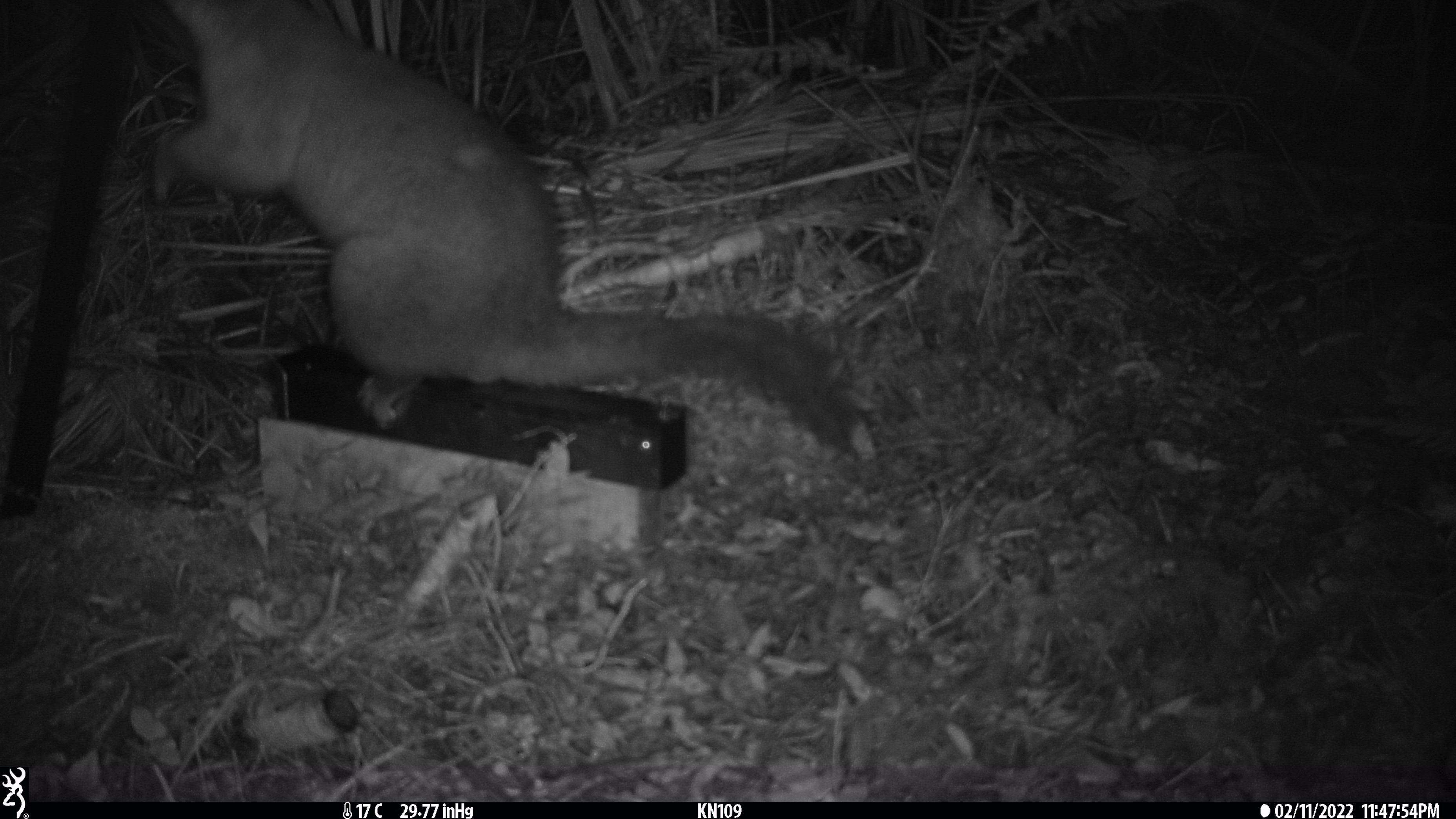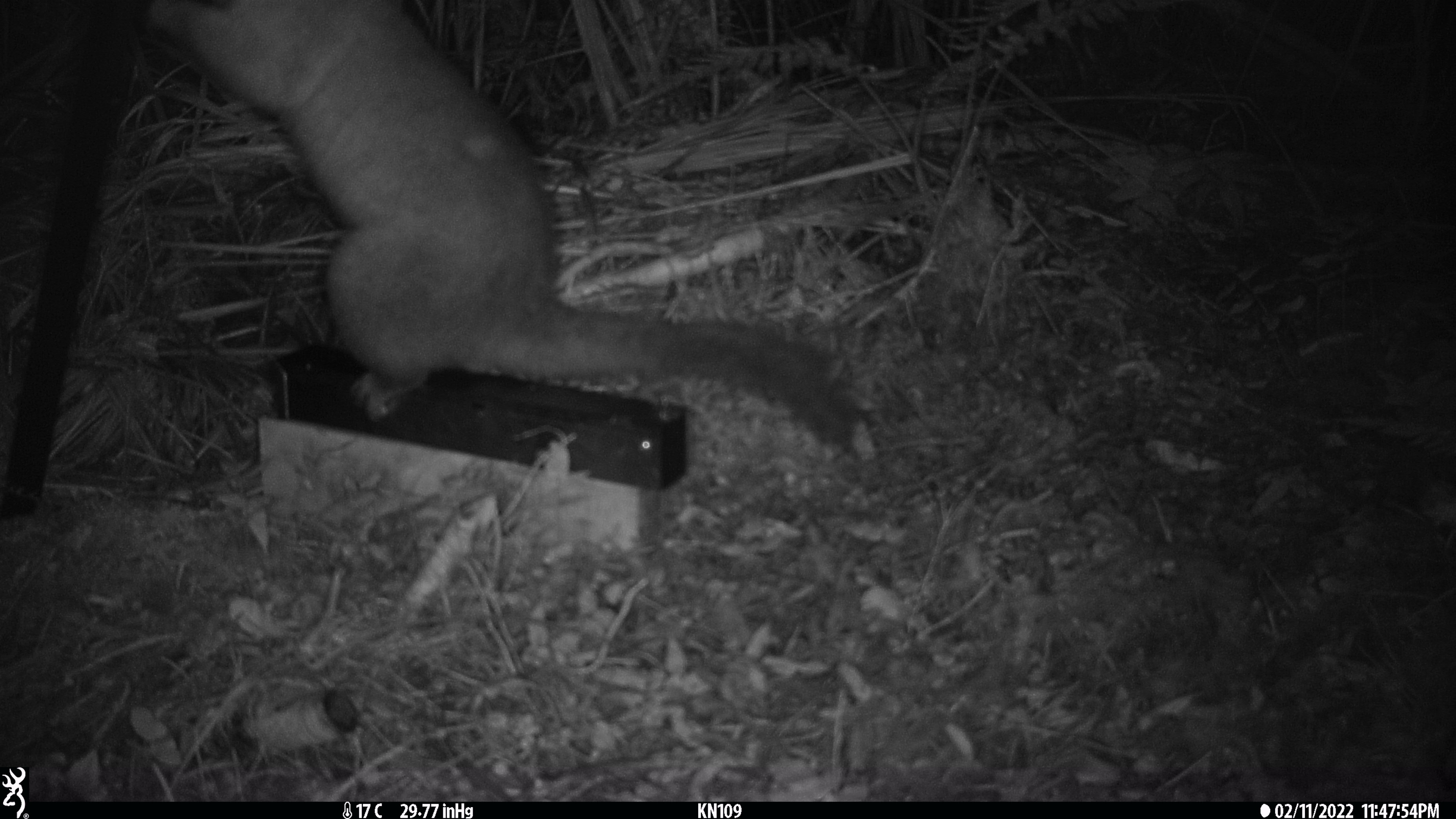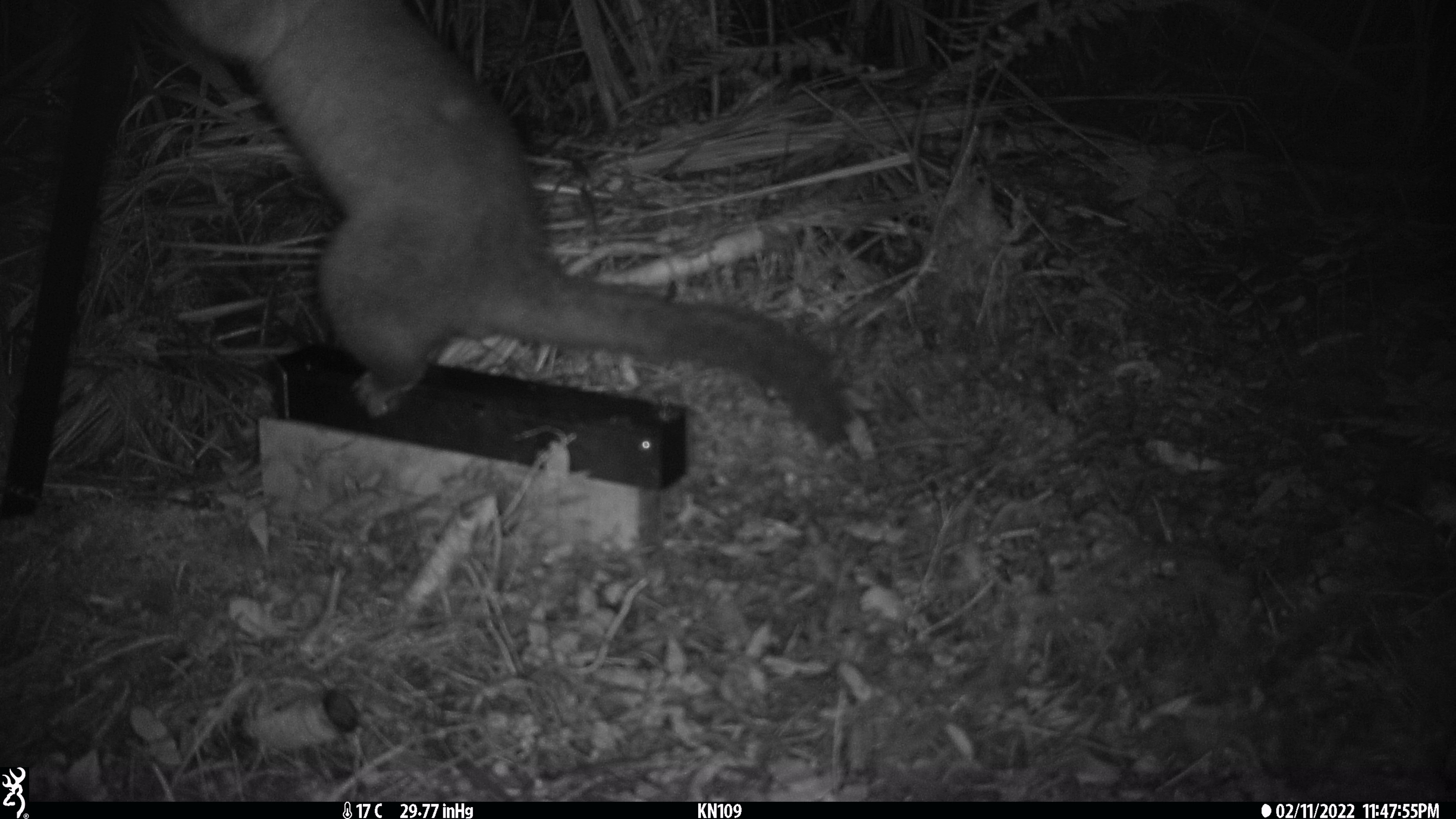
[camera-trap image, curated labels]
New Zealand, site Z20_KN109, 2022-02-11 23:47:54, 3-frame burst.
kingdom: Animalia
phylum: Chordata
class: Mammalia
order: Diprotodontia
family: Phalangeridae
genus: Trichosurus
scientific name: Trichosurus vulpecula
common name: common brushtail possum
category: possum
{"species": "possum (common brushtail possum) (Trichosurus vulpecula)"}